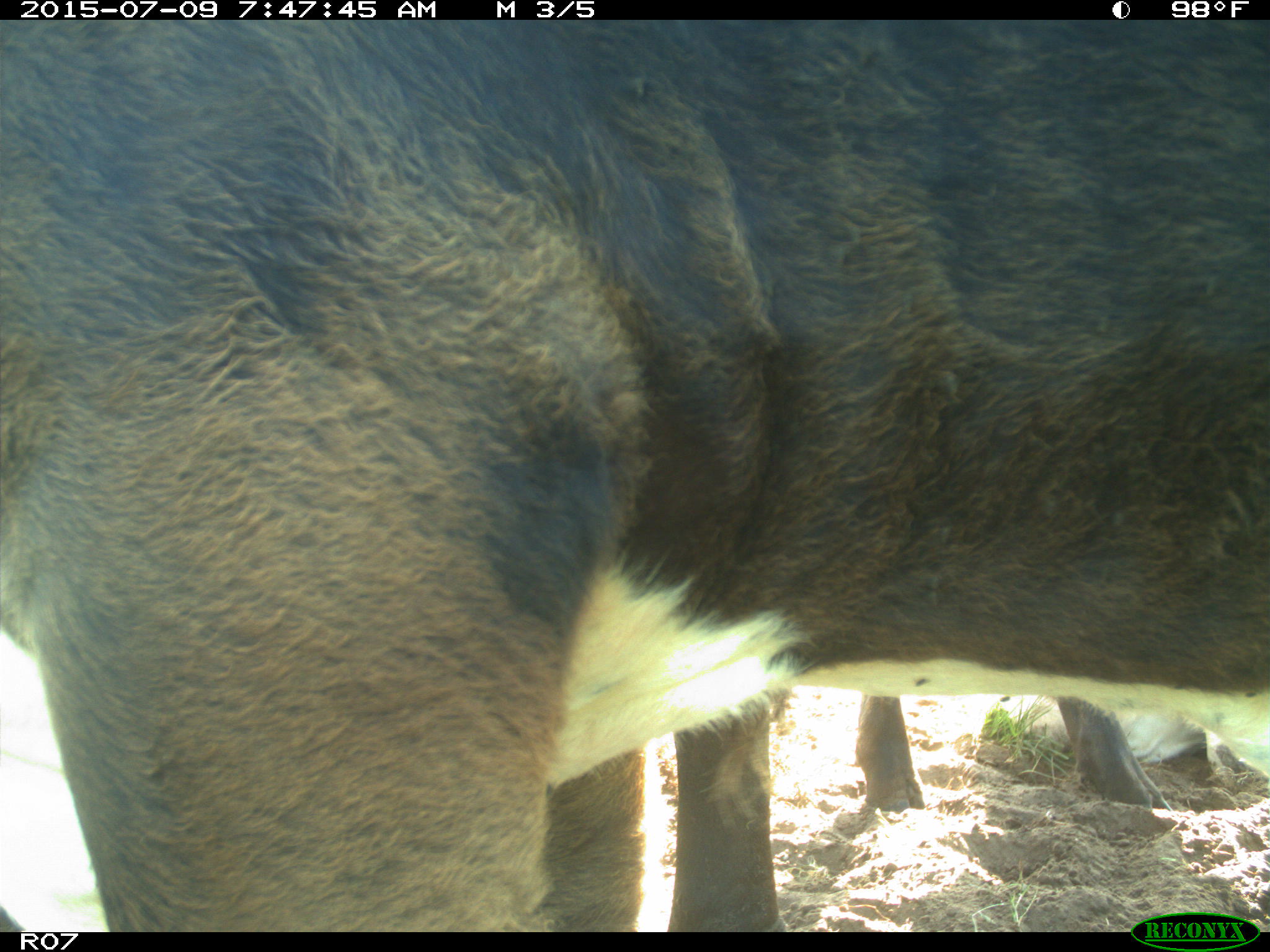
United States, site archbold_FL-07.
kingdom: Animalia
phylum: Chordata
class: Mammalia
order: Artiodactyla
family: Bovidae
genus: Bos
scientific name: Bos taurus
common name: domestic cow